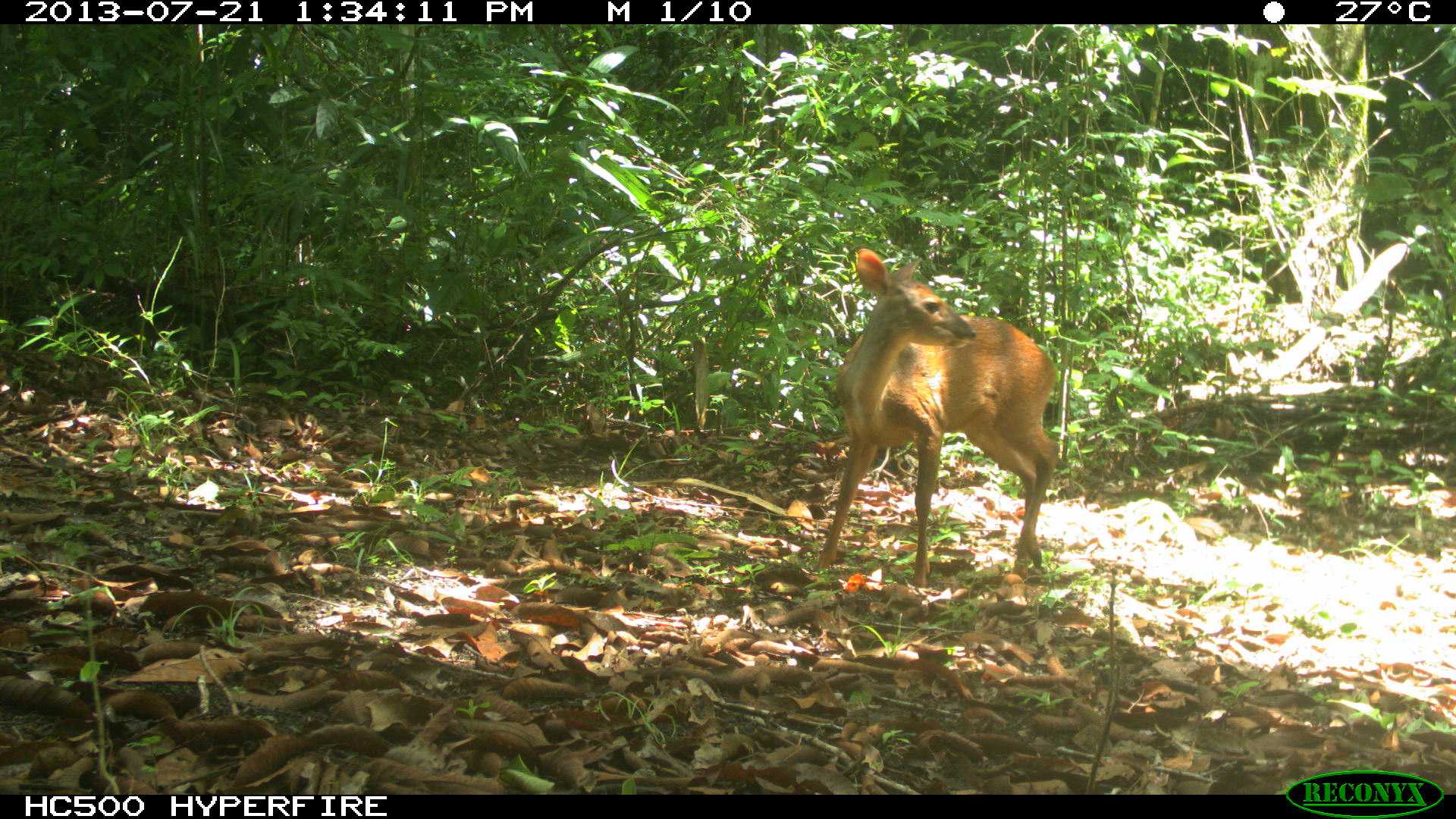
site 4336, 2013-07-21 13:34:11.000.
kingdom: Animalia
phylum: Chordata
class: Mammalia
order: Artiodactyla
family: Cervidae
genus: Mazama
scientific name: Mazama temama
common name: central american red brocket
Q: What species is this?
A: Mazama temama (central american red brocket).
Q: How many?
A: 1.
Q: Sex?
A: Female.